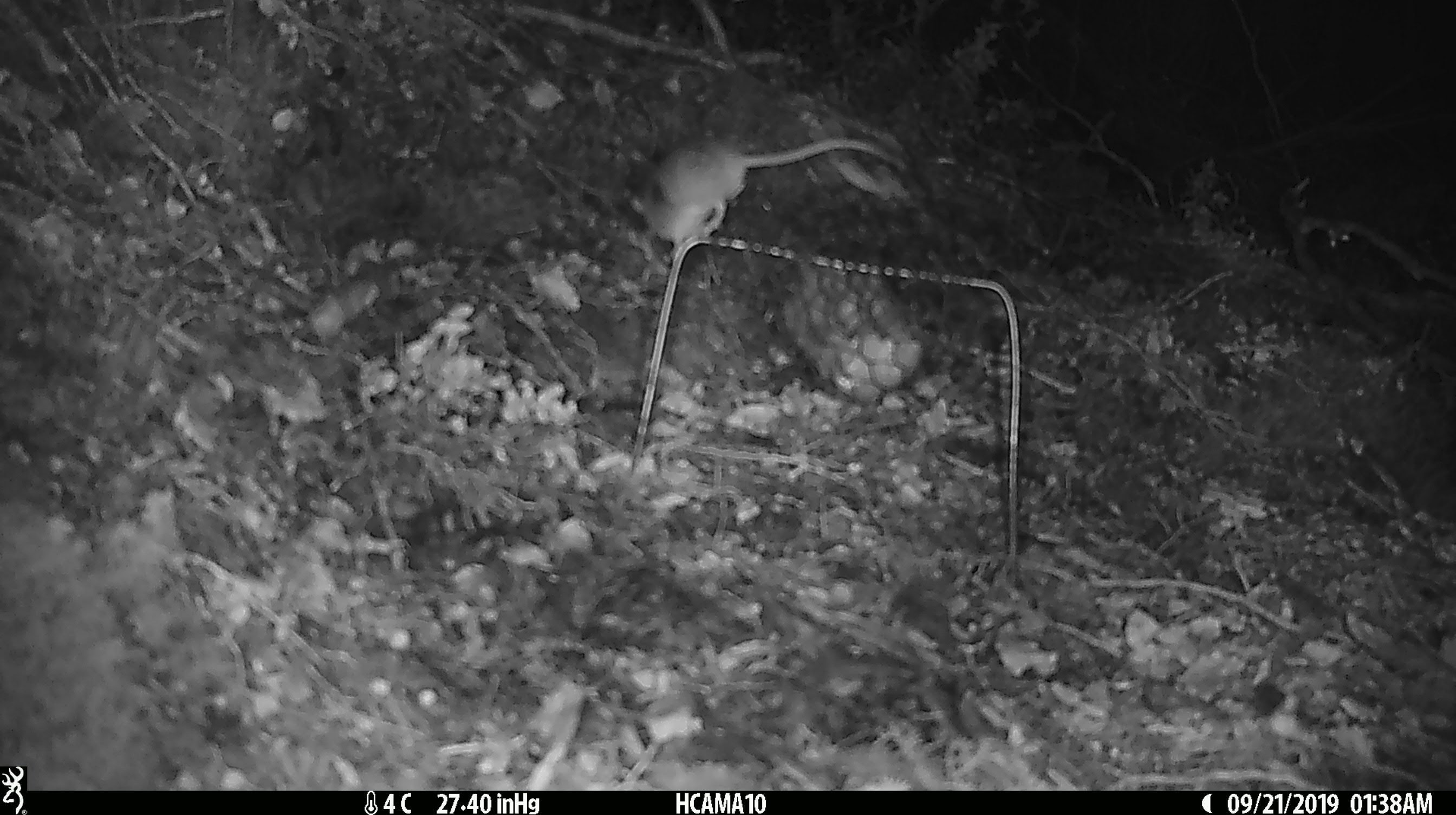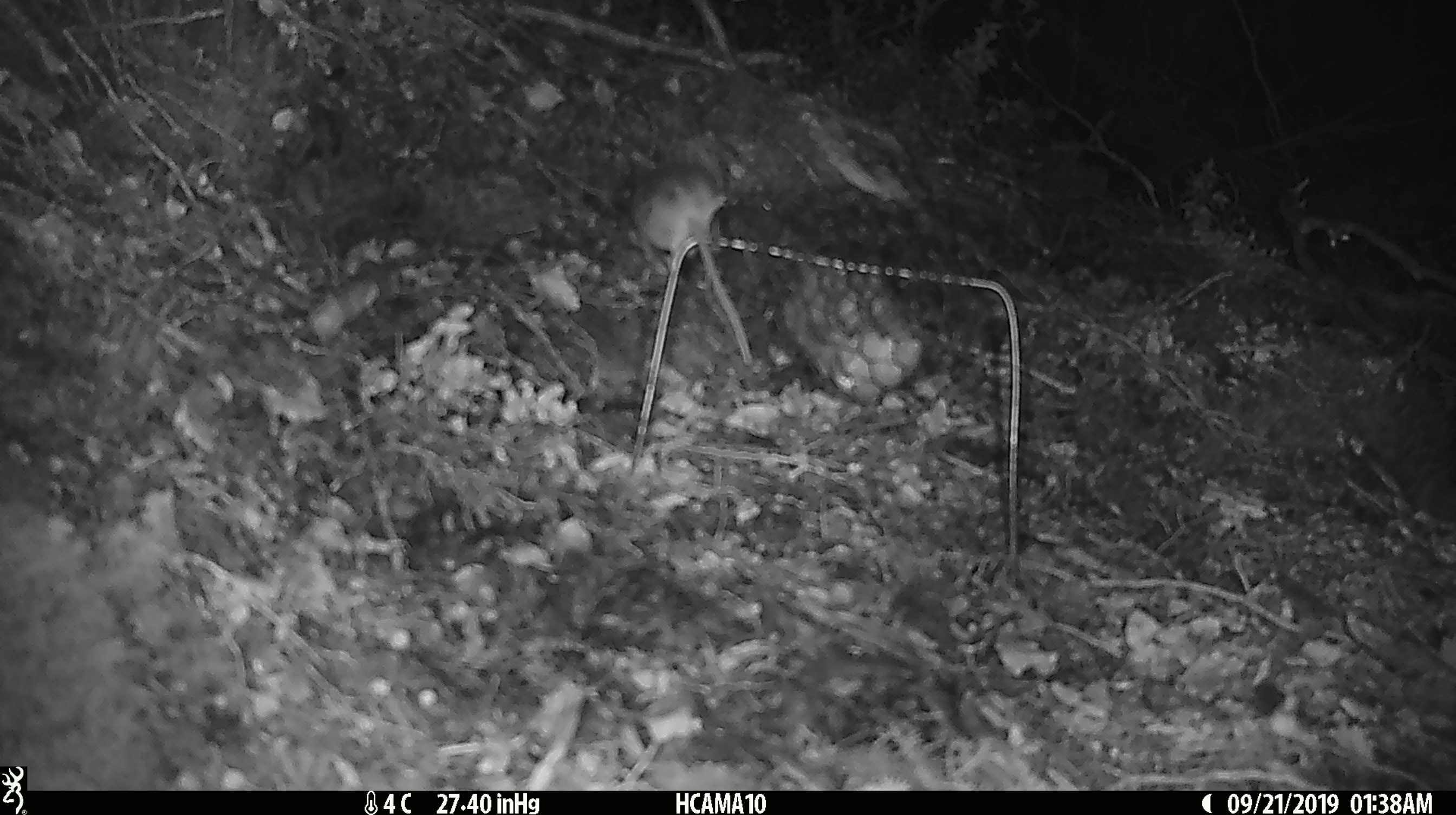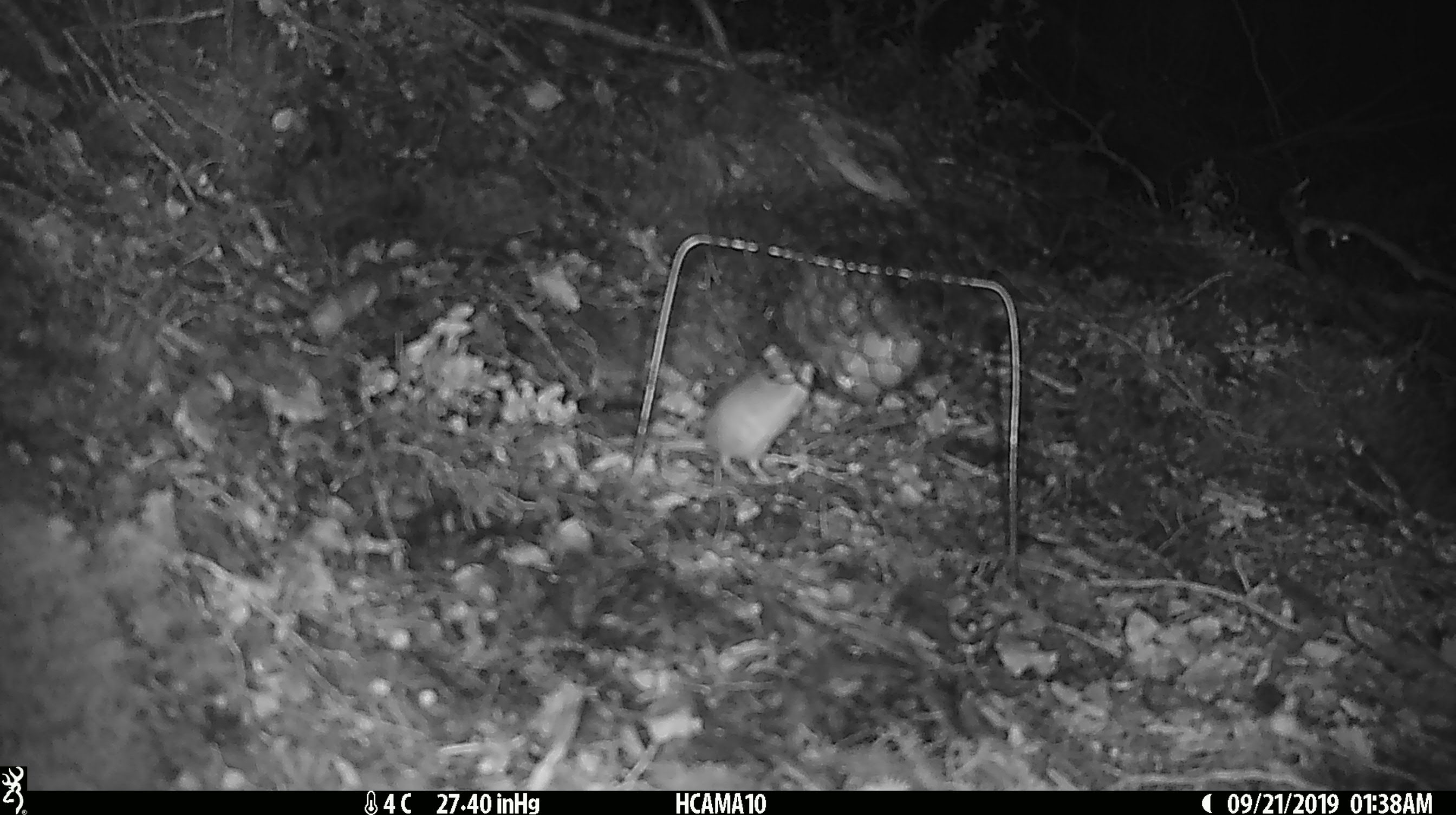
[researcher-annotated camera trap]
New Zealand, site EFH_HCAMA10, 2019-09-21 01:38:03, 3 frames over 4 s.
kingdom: Animalia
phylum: Chordata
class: Mammalia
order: Rodentia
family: Muridae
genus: Mus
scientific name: Mus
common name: mouse